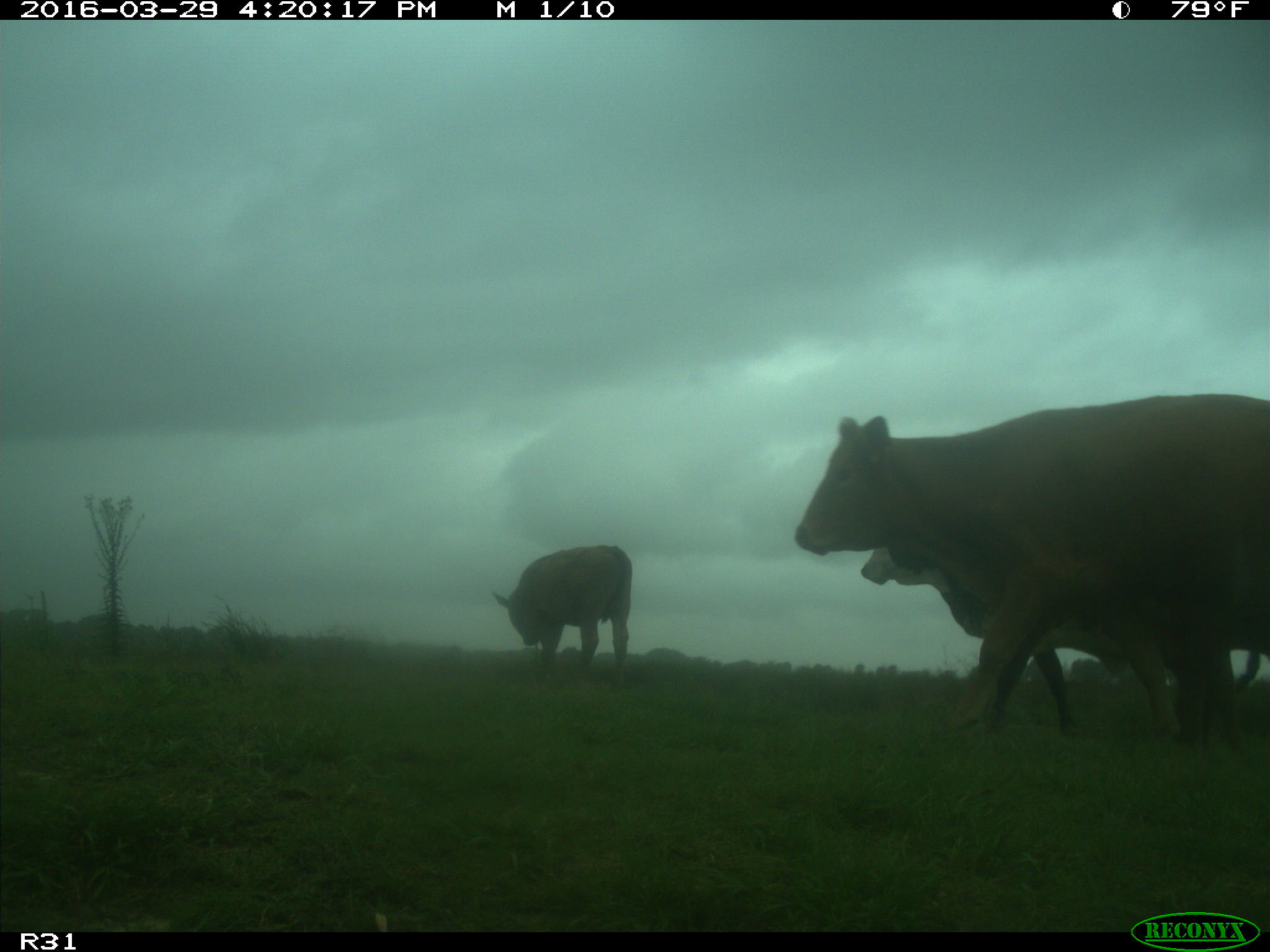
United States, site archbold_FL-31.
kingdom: Animalia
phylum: Chordata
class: Mammalia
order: Artiodactyla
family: Bovidae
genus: Bos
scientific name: Bos taurus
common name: domestic cow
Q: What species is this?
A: Bos taurus (domestic cow).